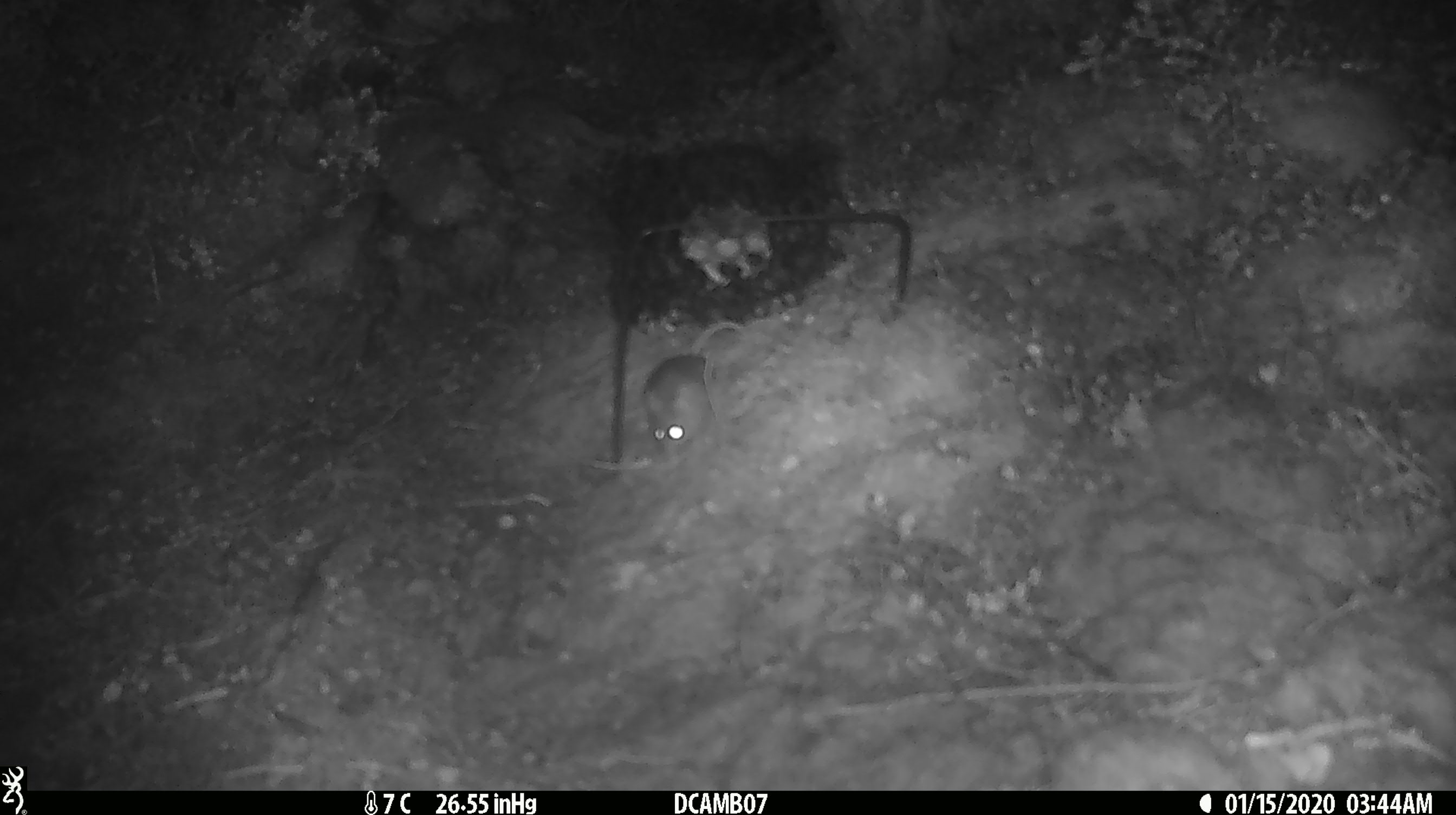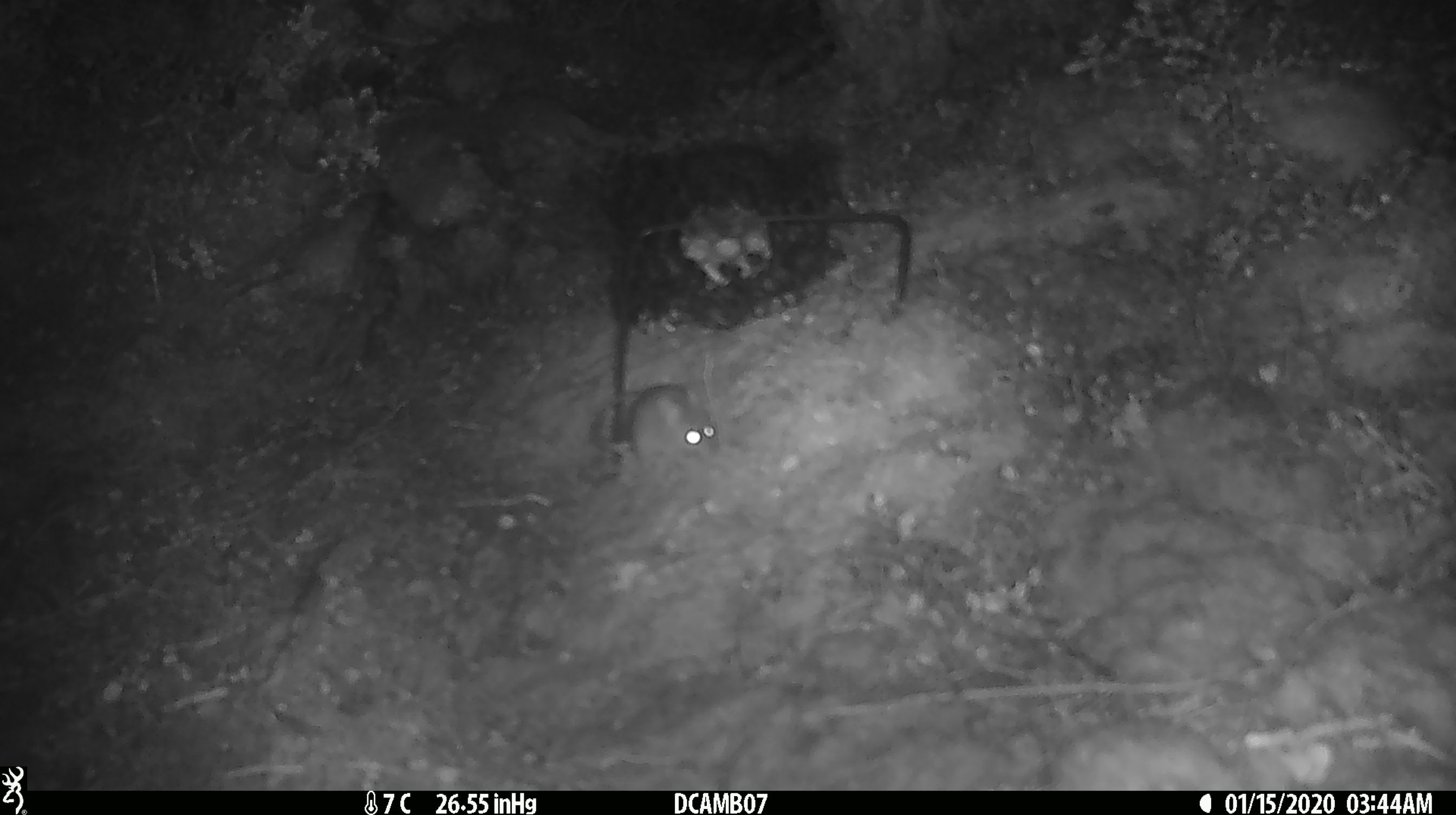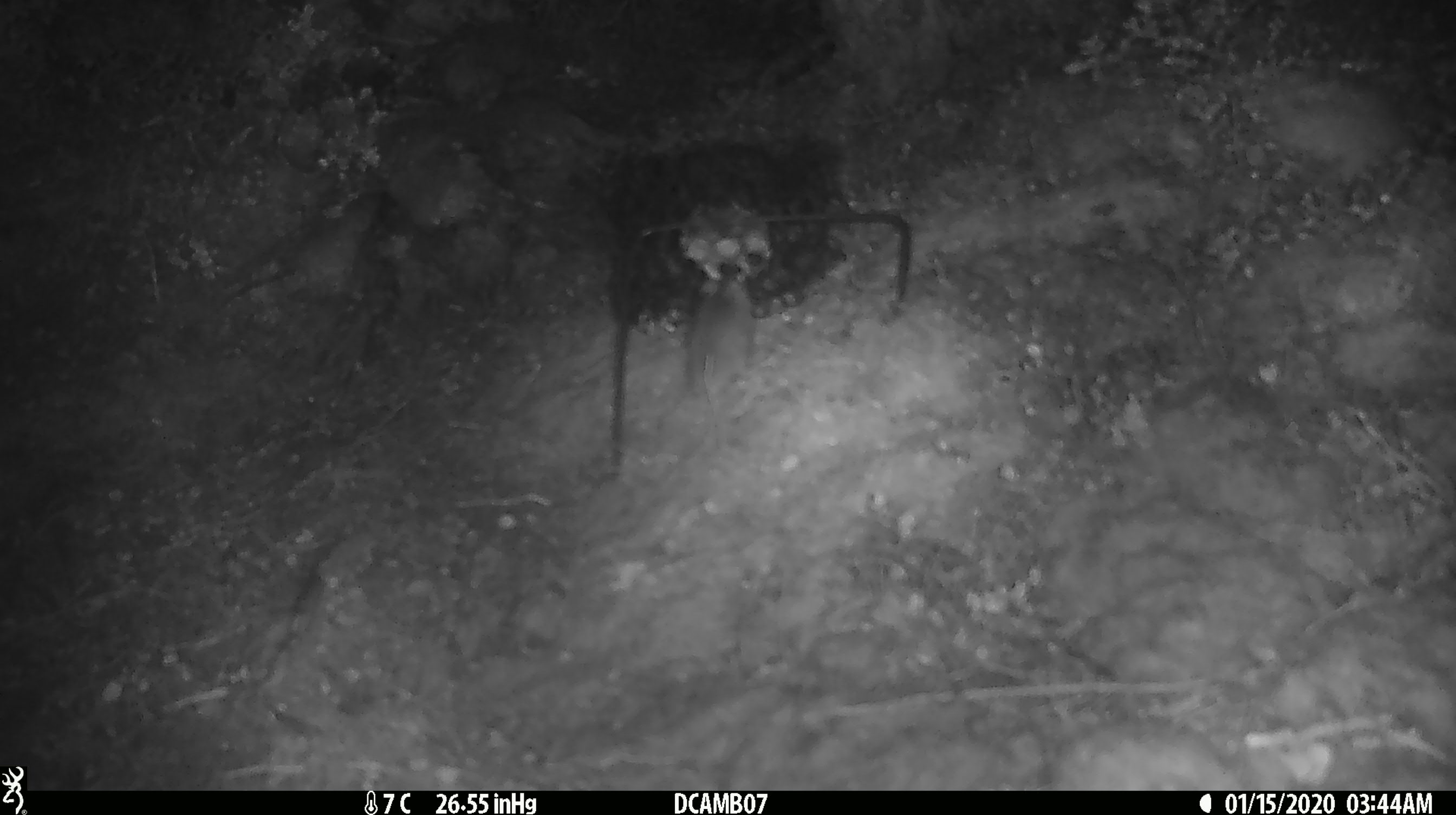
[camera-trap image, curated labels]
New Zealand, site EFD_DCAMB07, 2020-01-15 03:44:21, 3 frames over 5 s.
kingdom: Animalia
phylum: Chordata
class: Mammalia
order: Rodentia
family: Muridae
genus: Mus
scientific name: Mus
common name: mouse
Mouse (Mus).